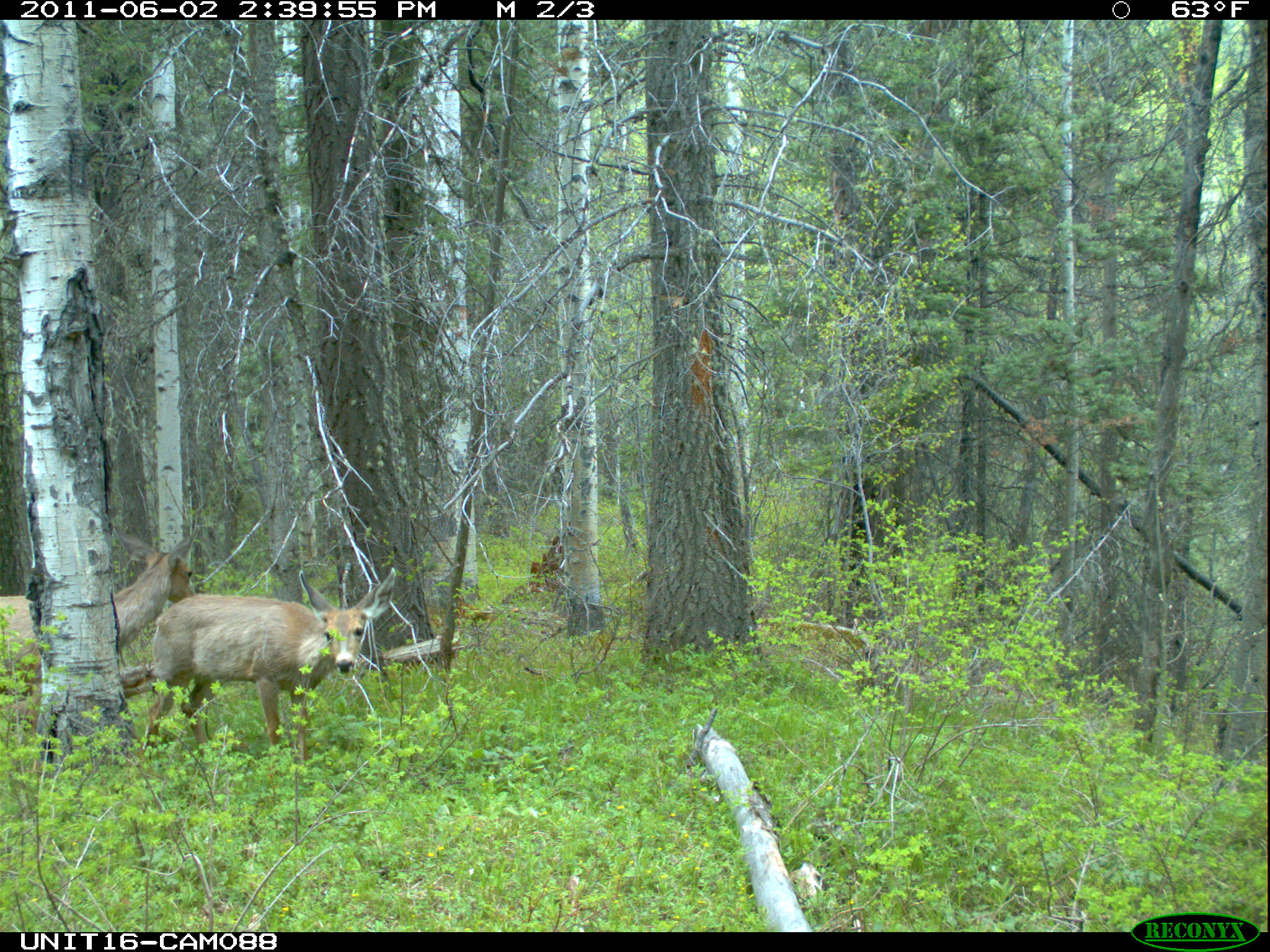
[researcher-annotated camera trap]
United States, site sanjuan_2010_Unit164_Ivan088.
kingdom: Animalia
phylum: Chordata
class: Mammalia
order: Artiodactyla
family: Cervidae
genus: Odocoileus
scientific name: Odocoileus hemionus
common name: mule deer